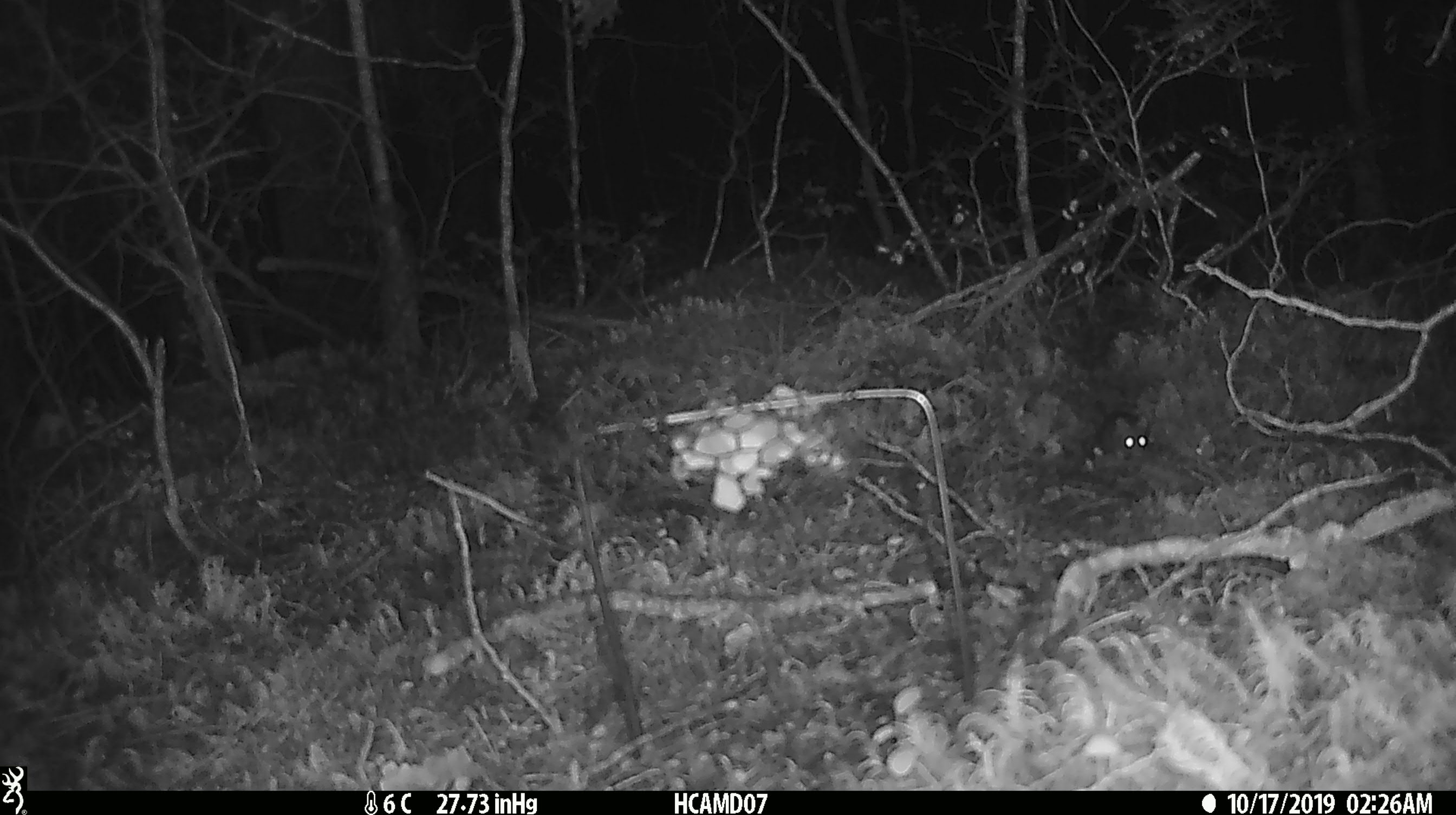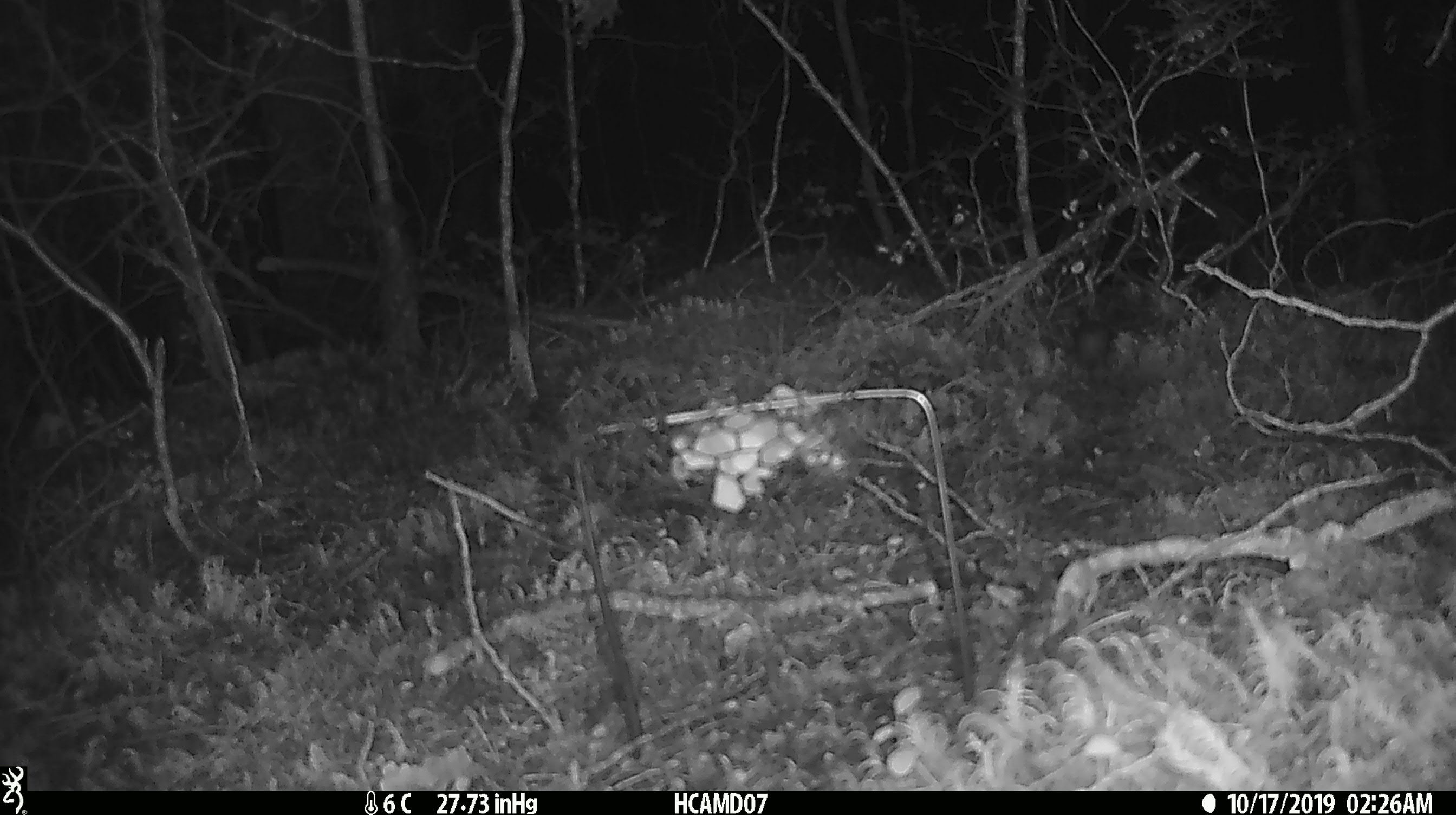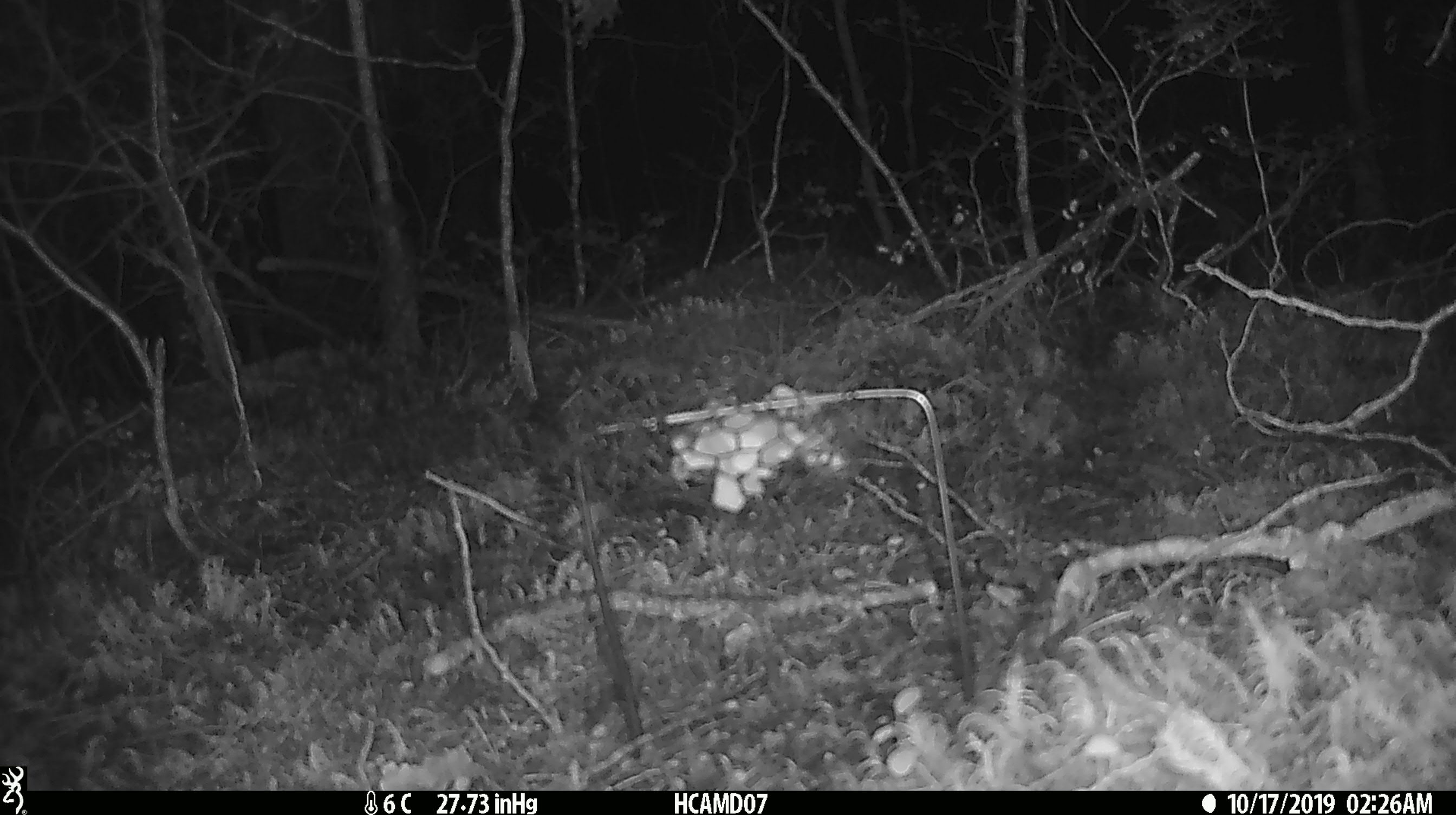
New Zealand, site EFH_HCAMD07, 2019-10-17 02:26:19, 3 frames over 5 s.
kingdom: Animalia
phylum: Chordata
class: Mammalia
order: Rodentia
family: Muridae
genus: Mus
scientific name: Mus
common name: mouse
Mouse (Mus).